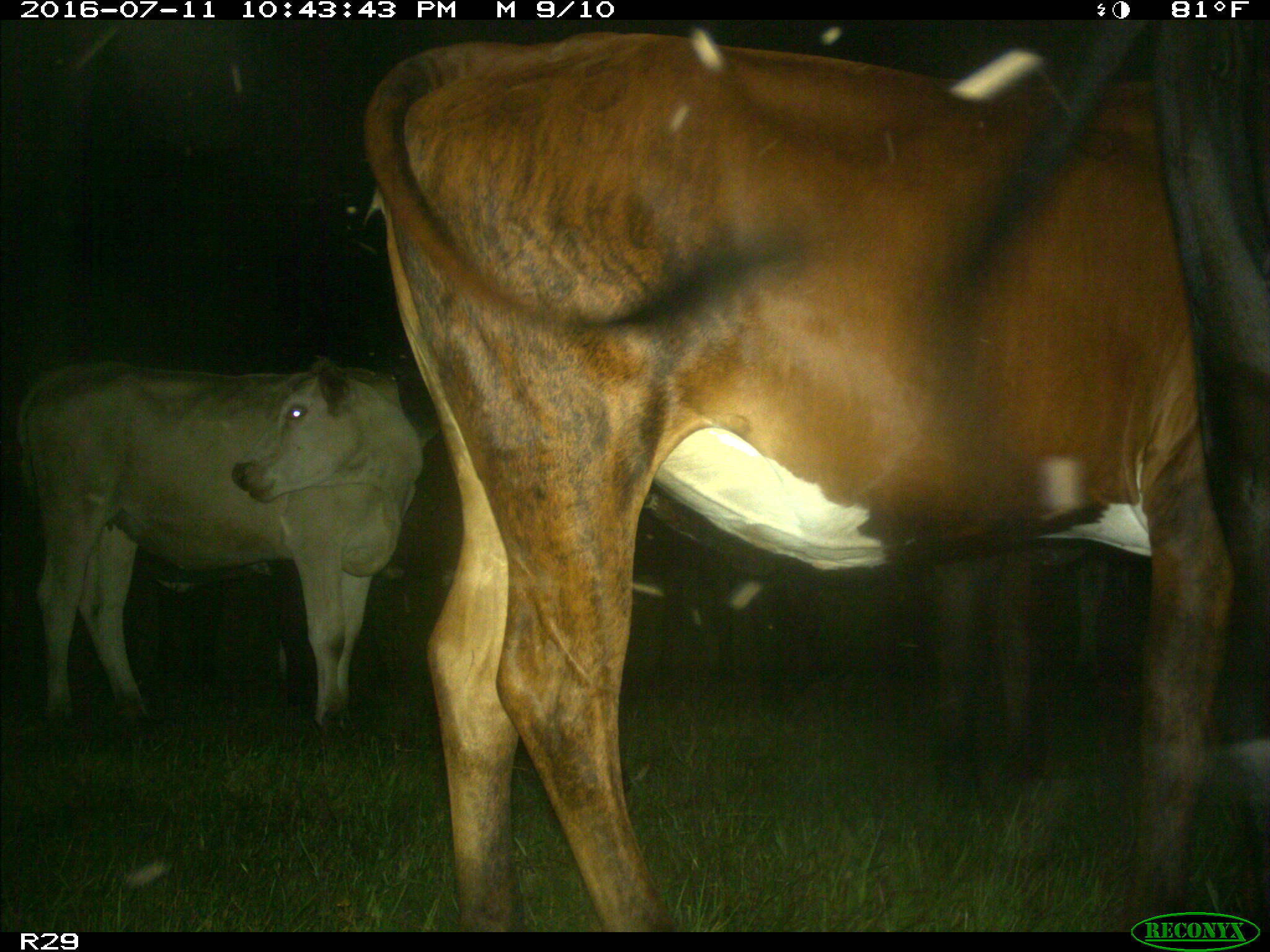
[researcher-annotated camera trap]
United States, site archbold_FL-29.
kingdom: Animalia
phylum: Chordata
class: Mammalia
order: Artiodactyla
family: Bovidae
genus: Bos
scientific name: Bos taurus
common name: domestic cow